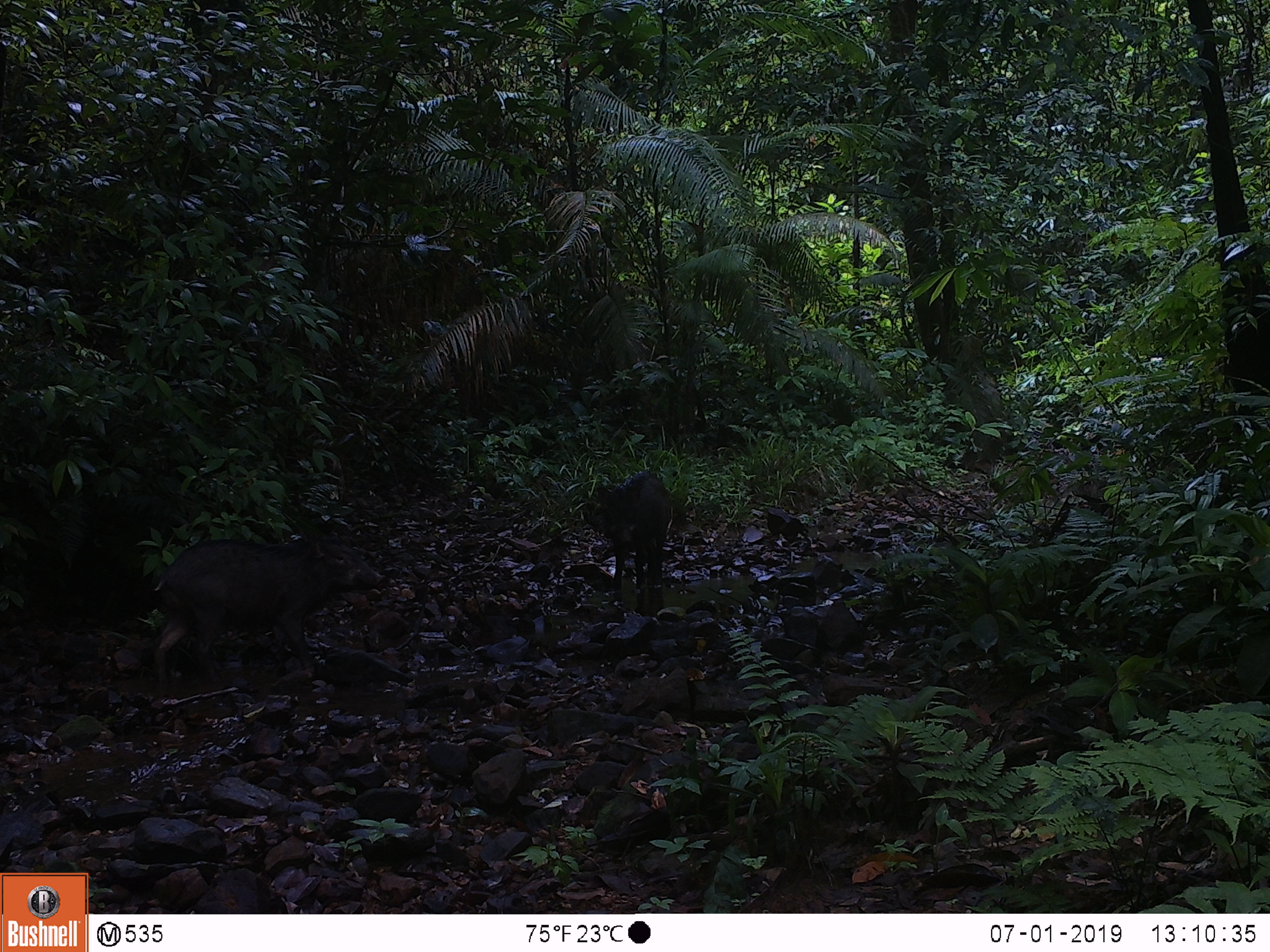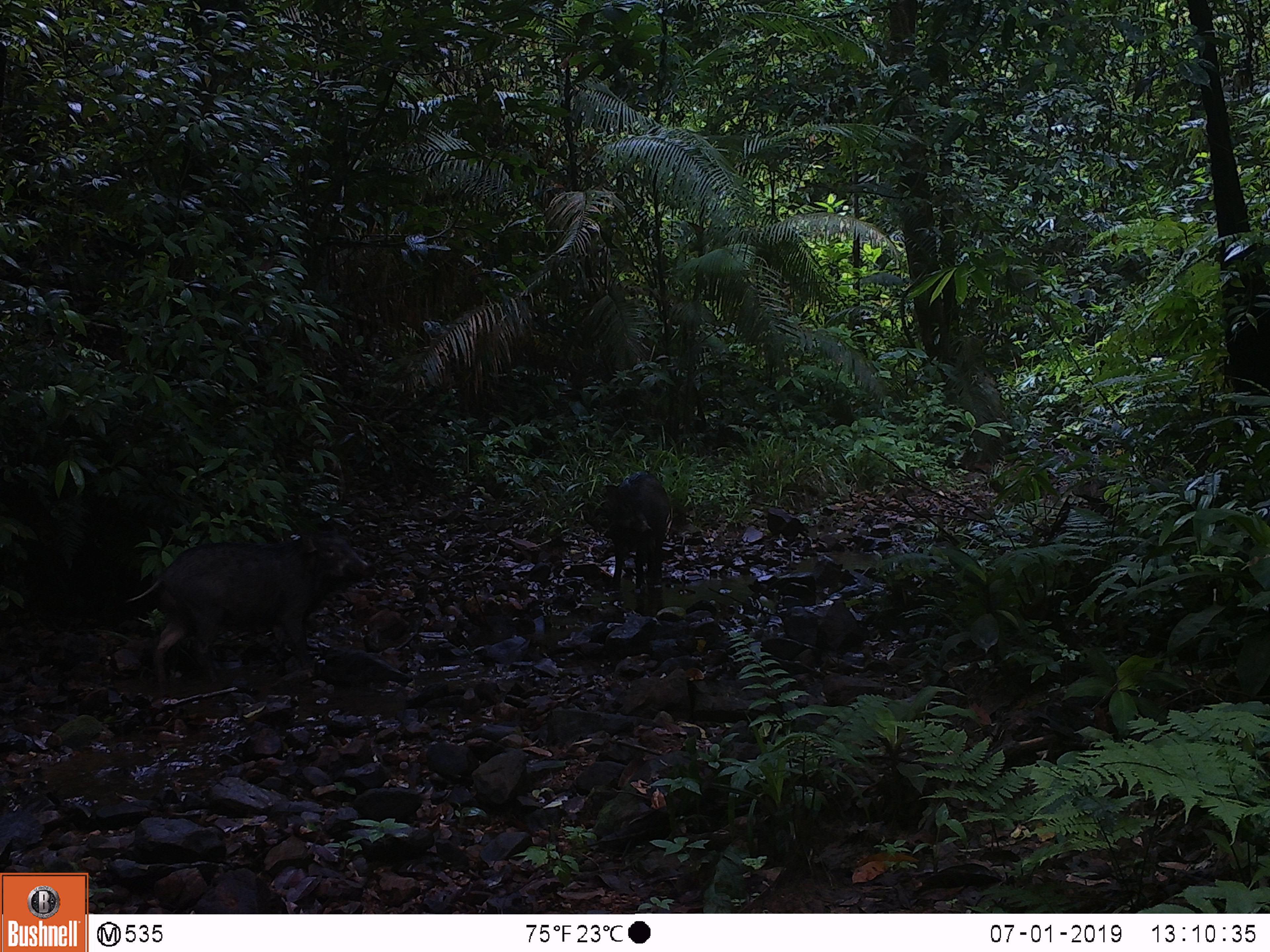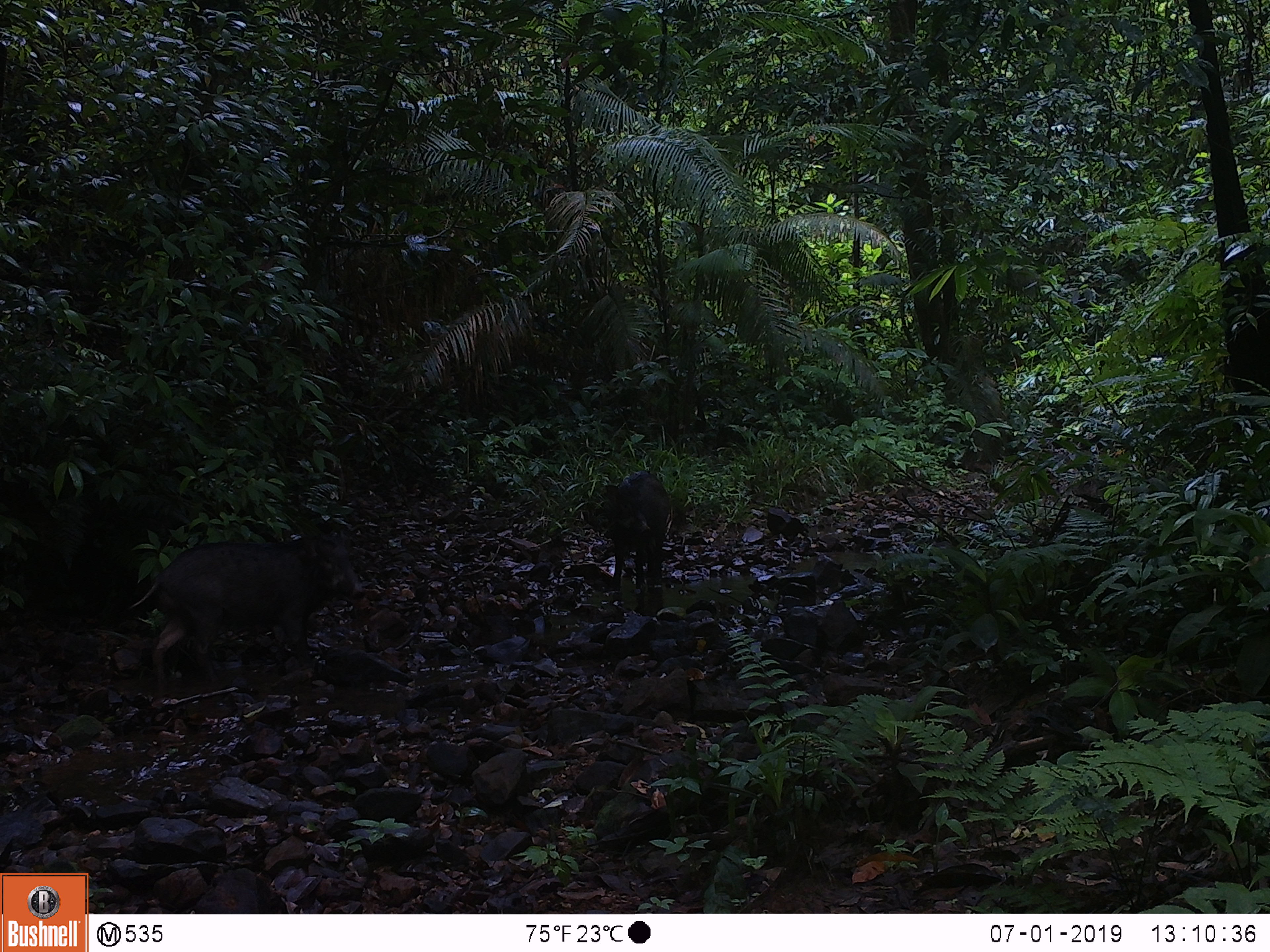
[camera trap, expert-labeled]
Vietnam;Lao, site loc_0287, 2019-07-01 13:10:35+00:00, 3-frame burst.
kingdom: Animalia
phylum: Chordata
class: Mammalia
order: Artiodactyla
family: Suidae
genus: Sus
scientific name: Sus scrofa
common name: eurasian wild pig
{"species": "eurasian wild pig (Sus scrofa)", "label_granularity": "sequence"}